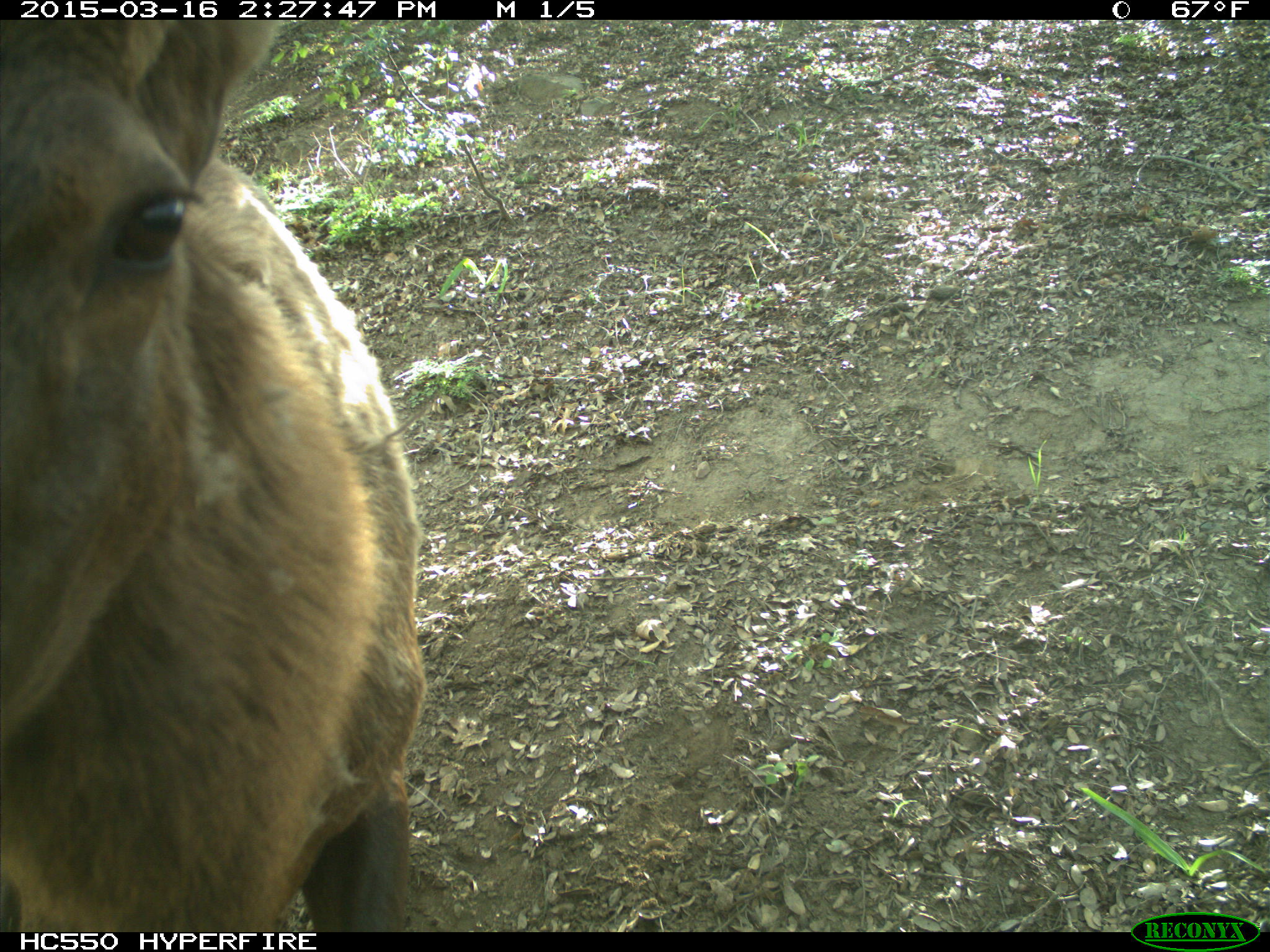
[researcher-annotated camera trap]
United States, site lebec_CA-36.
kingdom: Animalia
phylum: Chordata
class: Mammalia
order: Artiodactyla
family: Cervidae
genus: Cervus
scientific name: Cervus canadensis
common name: elk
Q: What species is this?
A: Cervus canadensis (elk).